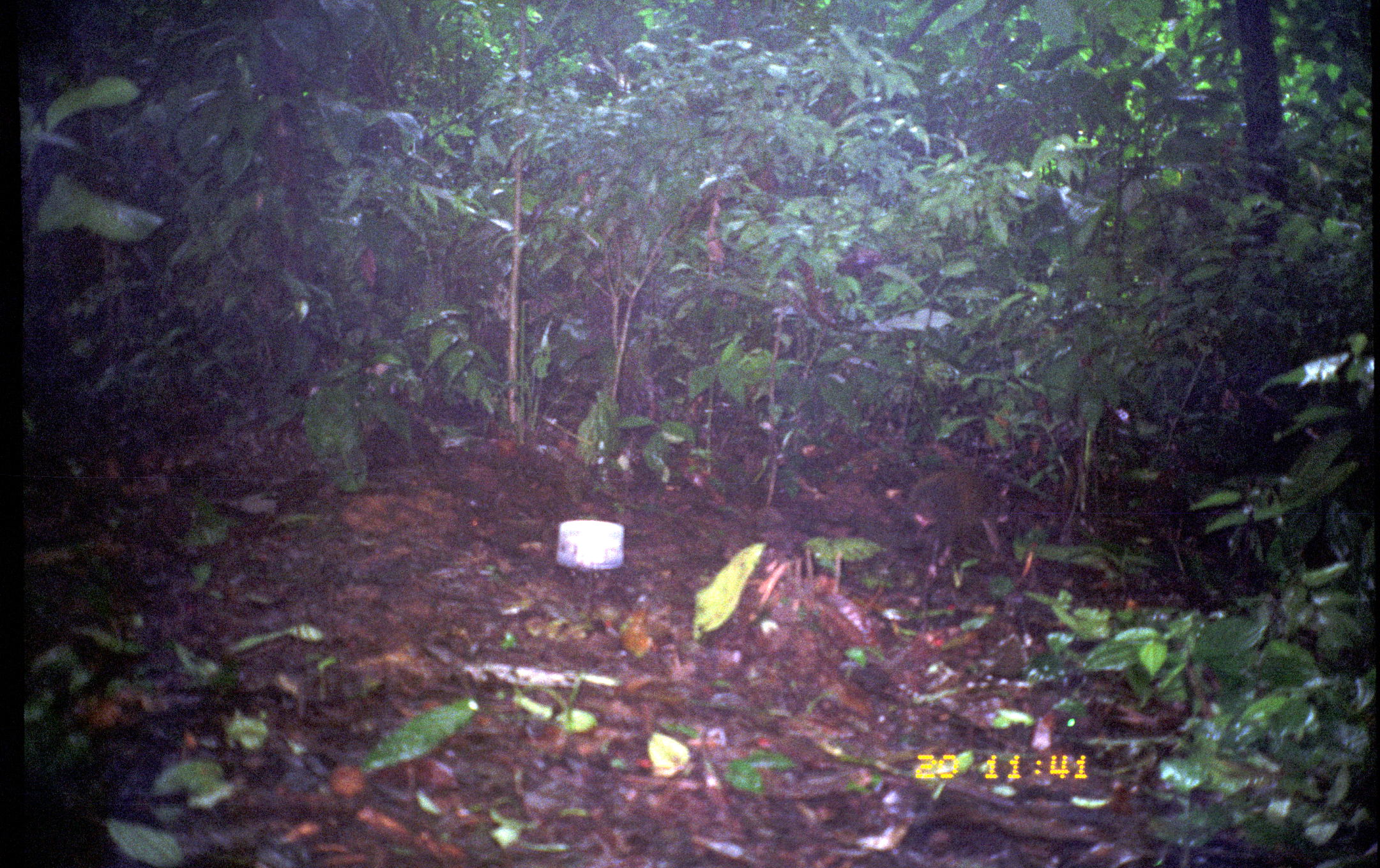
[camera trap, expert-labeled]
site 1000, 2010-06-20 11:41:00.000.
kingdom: Animalia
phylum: Chordata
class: Mammalia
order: Rodentia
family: Dasyproctidae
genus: Dasyprocta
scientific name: Dasyprocta punctata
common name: central american agouti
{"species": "Dasyprocta punctata (central american agouti)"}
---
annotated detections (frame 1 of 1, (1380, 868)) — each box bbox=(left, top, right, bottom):
dasyprocta punctata: bbox=(907, 471, 1008, 560)